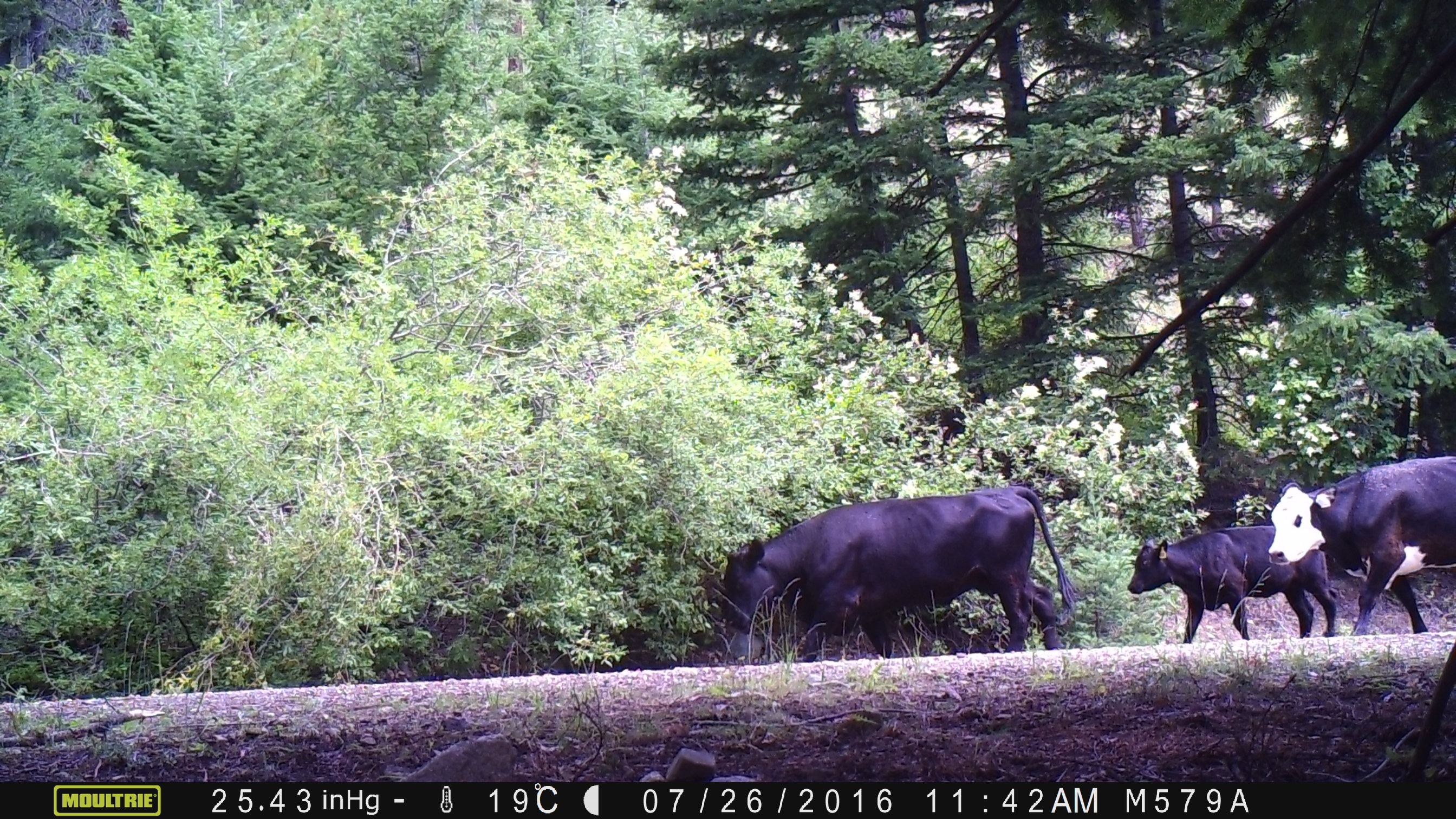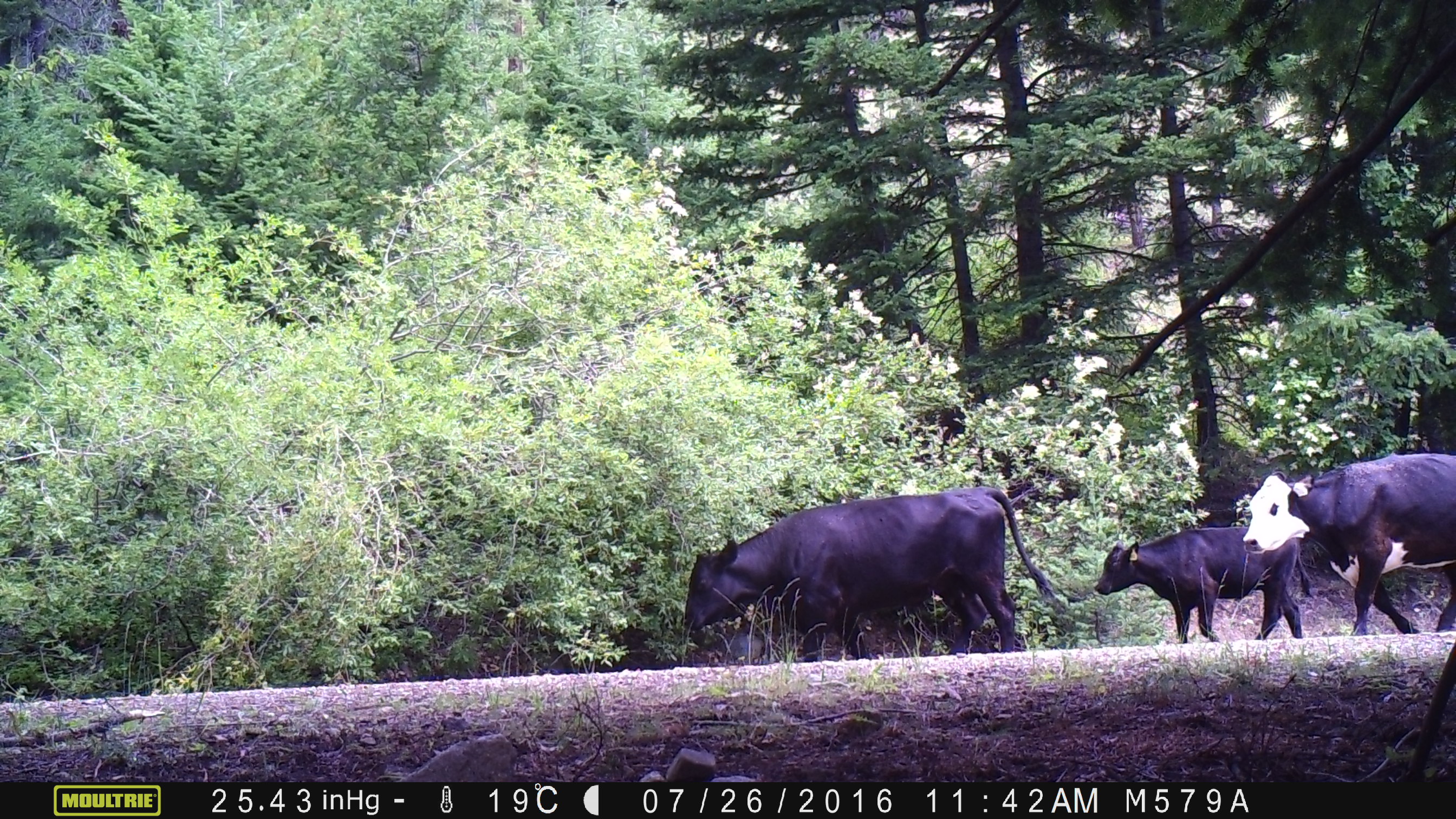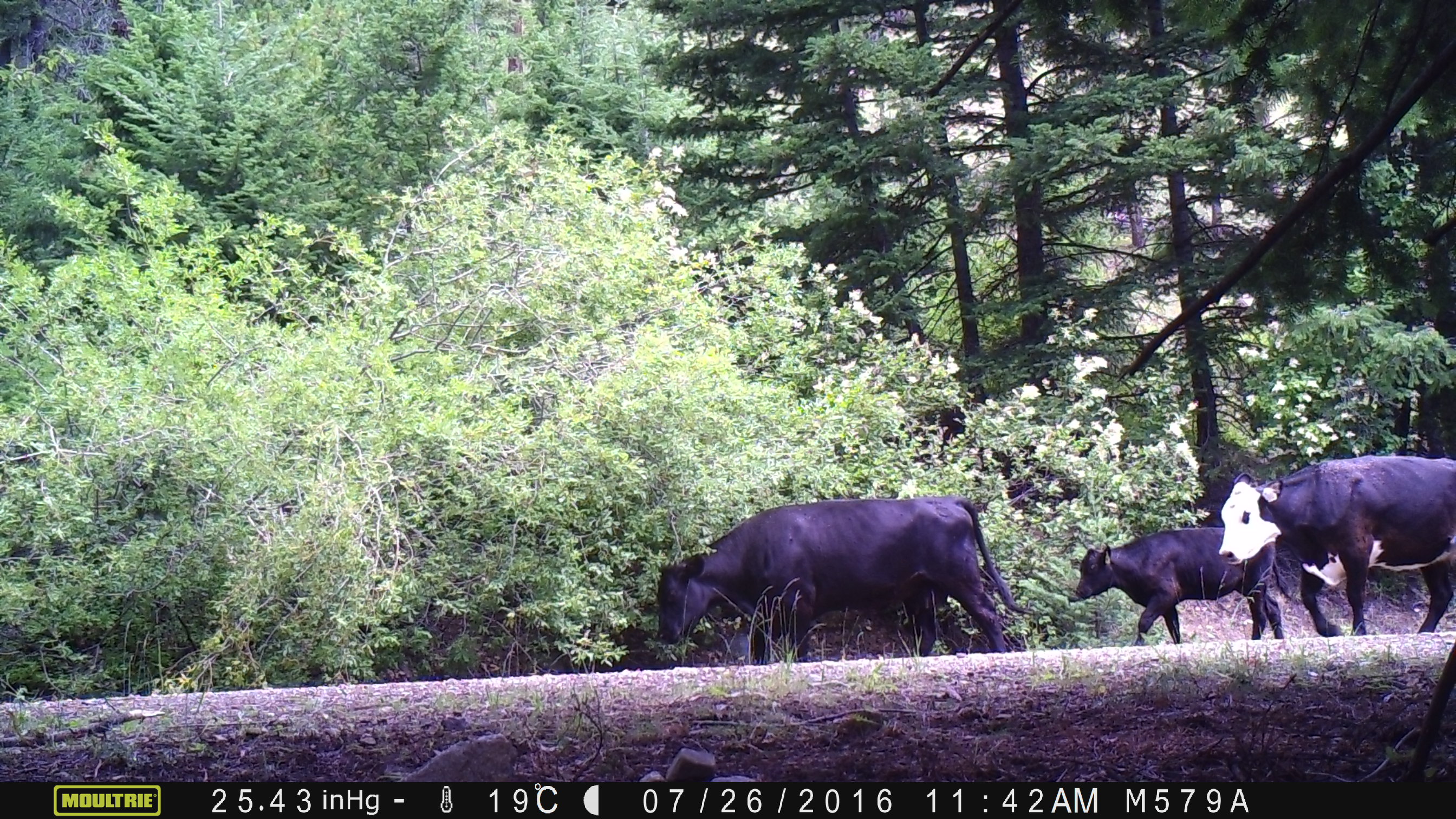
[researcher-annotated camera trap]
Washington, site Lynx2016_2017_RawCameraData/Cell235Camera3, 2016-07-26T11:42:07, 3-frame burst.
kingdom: Animalia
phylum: Chordata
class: Mammalia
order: Artiodactyla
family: Bovidae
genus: Bos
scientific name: Bos taurus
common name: domestic cattle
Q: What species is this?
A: Domestic cattle (Bos taurus).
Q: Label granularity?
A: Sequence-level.